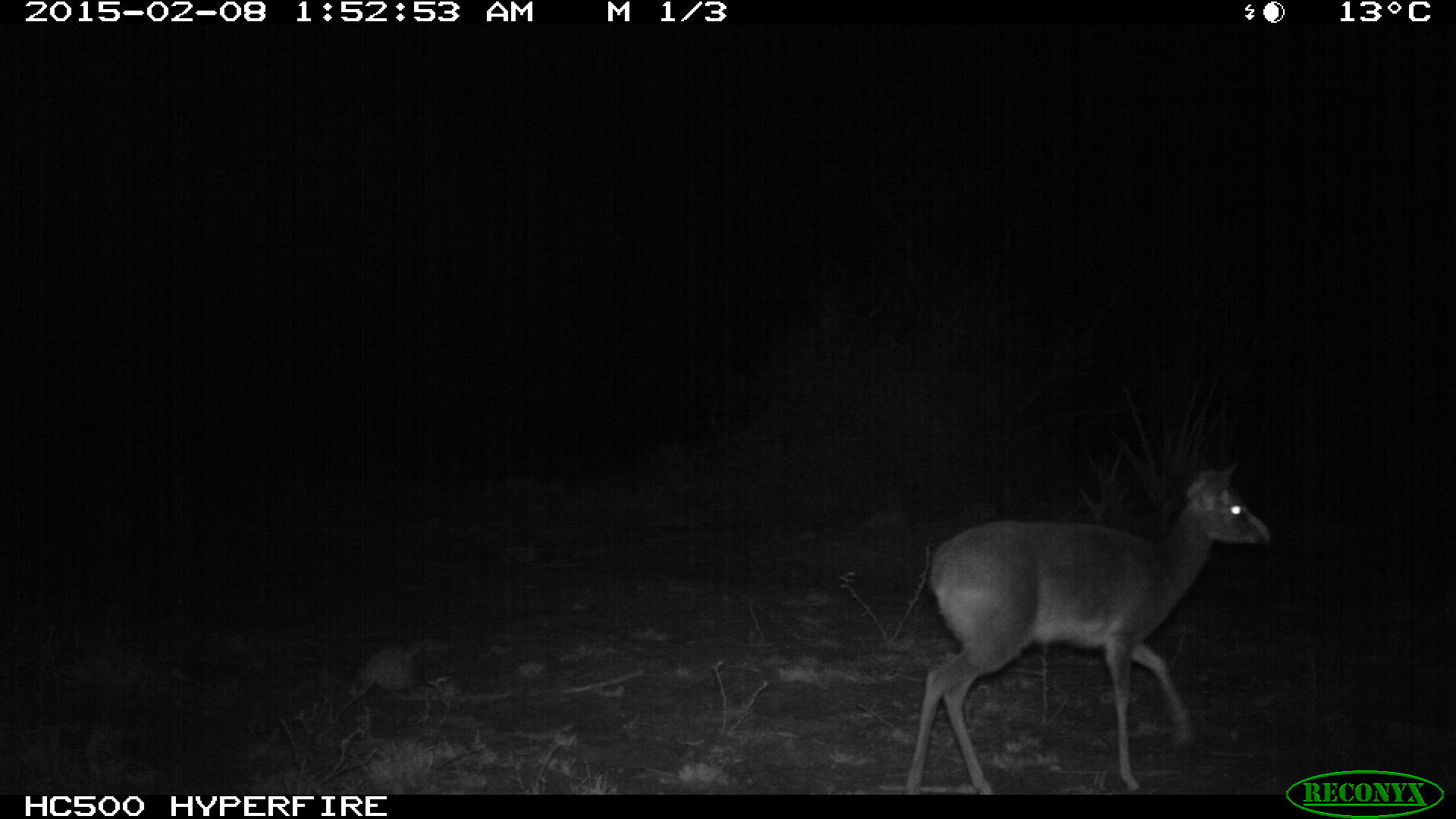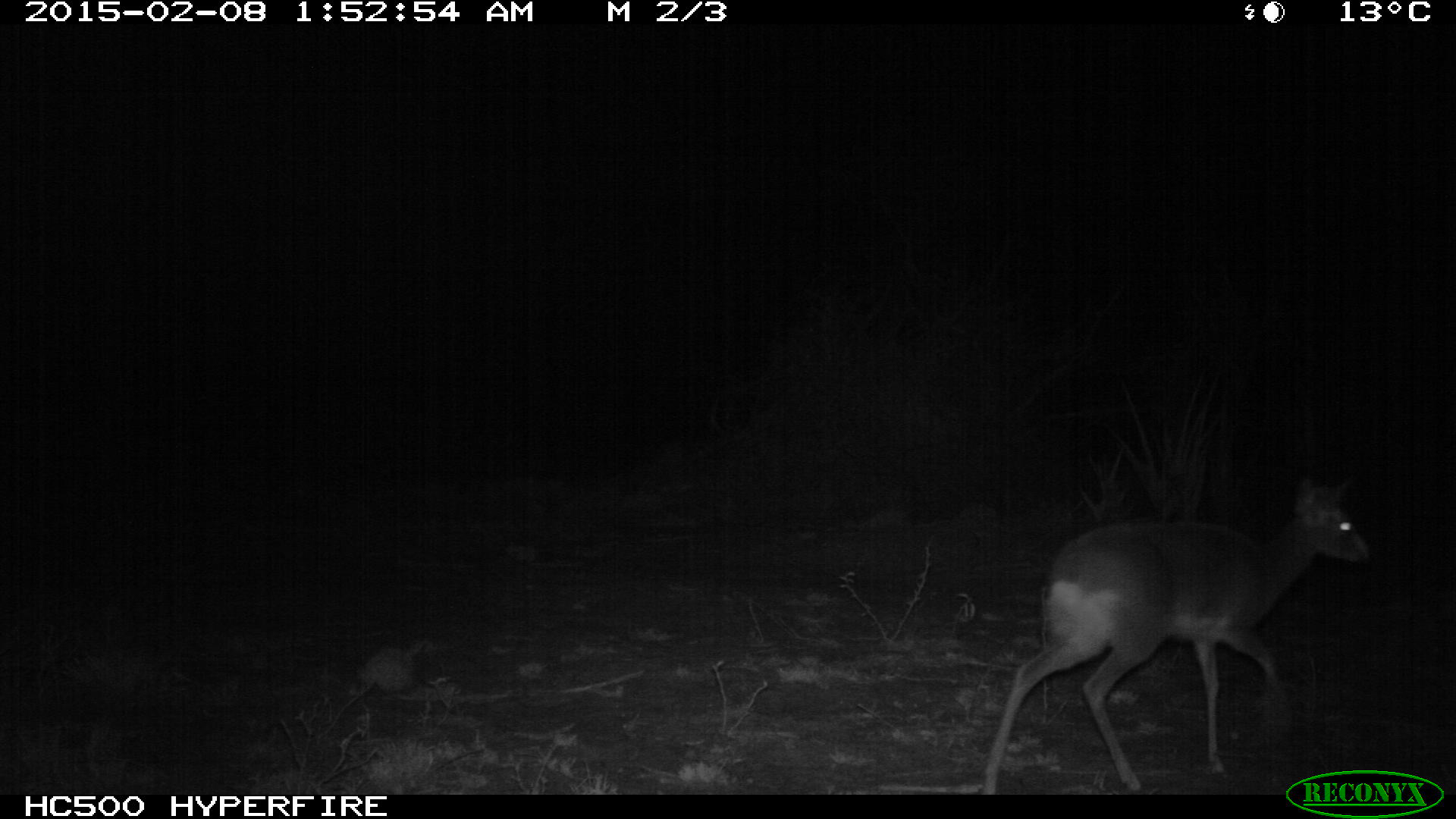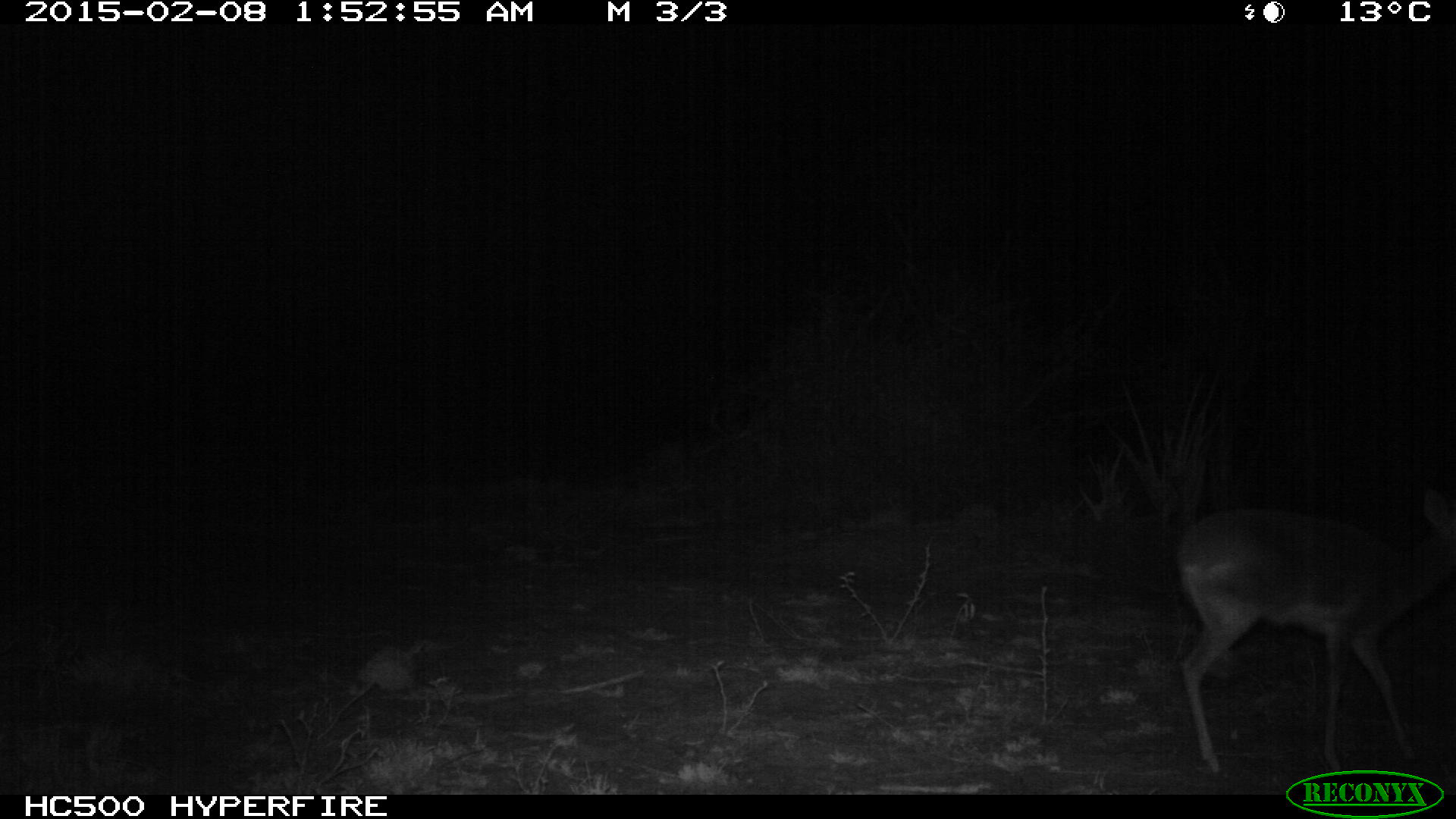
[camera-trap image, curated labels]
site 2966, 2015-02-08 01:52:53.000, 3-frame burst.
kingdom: Animalia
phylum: Chordata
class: Mammalia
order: Artiodactyla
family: Bovidae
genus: Madoqua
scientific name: Madoqua guentheri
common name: günther's dik-dik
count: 1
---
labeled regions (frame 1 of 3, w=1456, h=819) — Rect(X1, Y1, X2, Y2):
madoqua guentheri: Rect(906, 461, 1274, 793)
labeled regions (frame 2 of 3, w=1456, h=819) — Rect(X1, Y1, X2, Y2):
madoqua guentheri: Rect(981, 472, 1368, 793)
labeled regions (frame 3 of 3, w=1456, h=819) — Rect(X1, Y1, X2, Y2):
madoqua guentheri: Rect(1167, 486, 1456, 777)